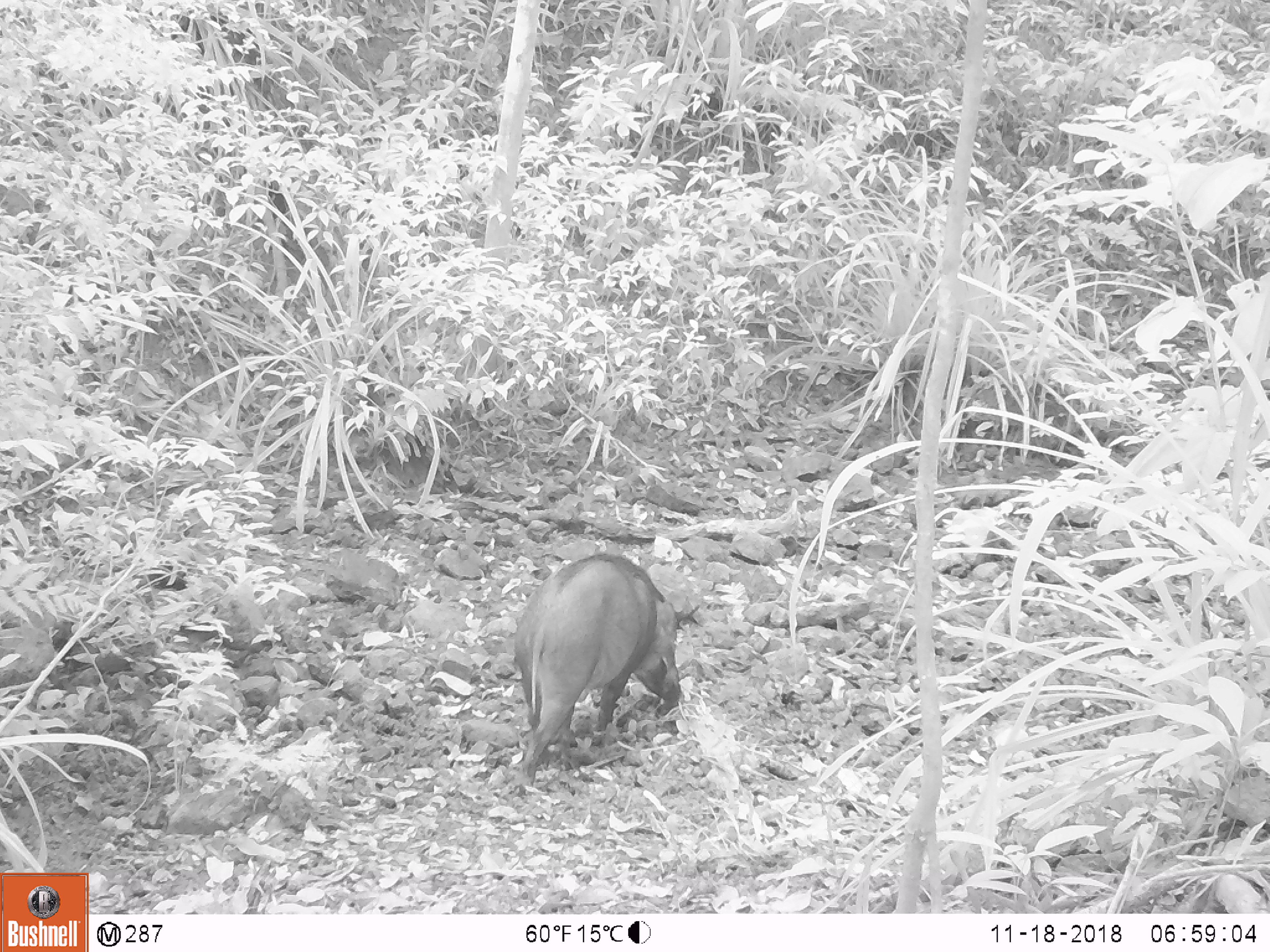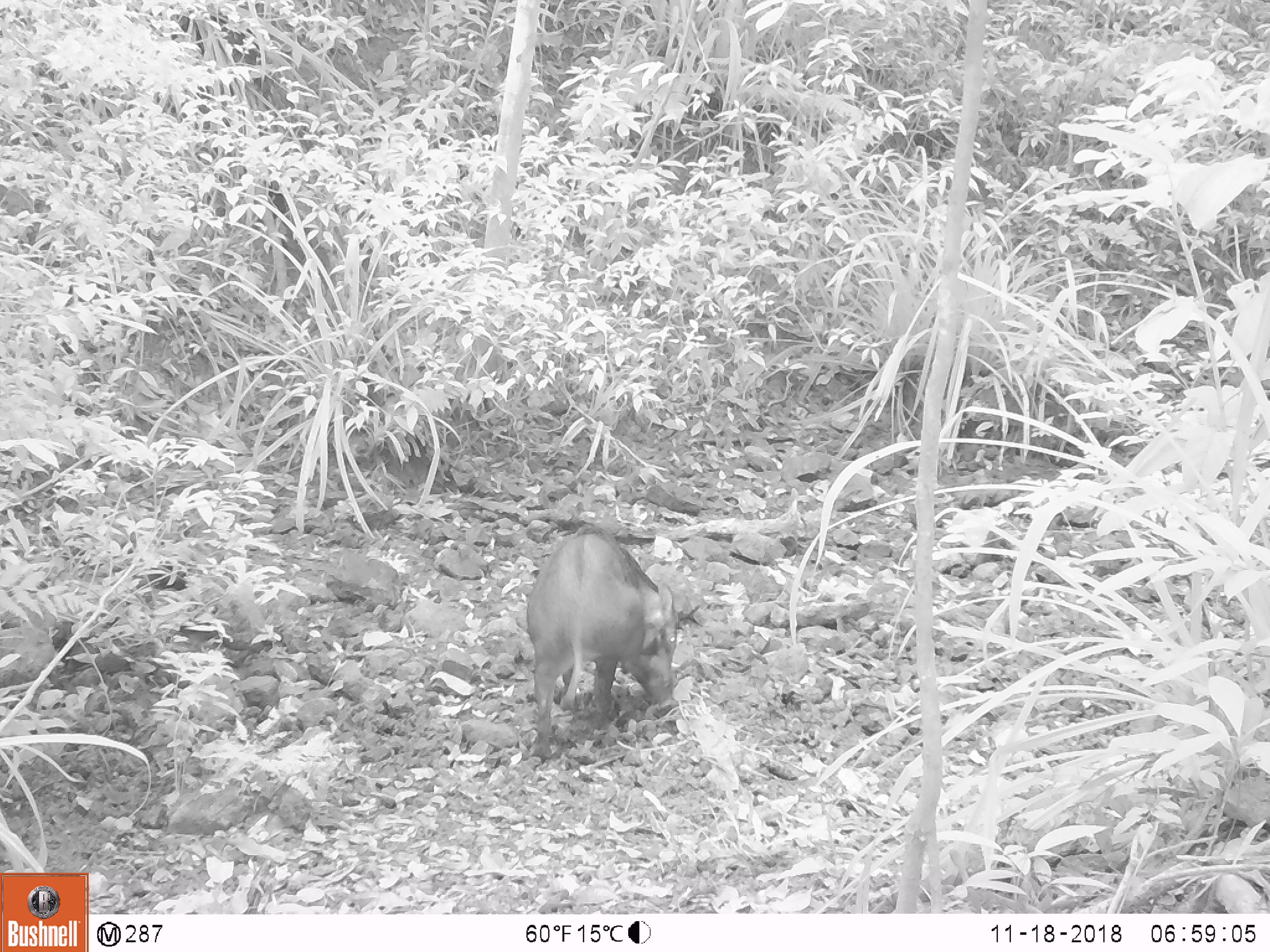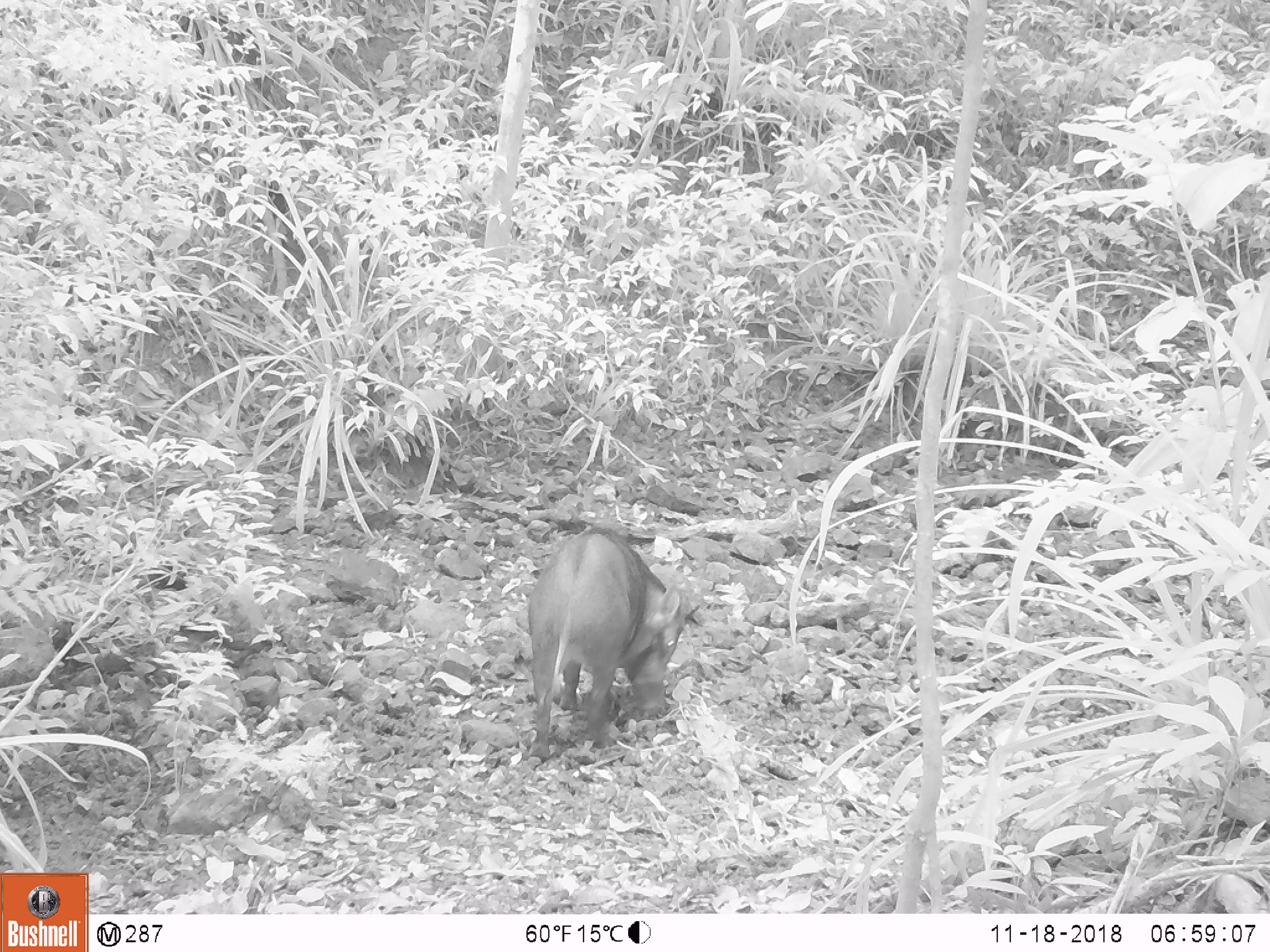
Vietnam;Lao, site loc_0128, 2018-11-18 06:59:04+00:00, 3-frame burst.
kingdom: Animalia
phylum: Chordata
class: Mammalia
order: Artiodactyla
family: Suidae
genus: Sus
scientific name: Sus scrofa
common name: eurasian wild pig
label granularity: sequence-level